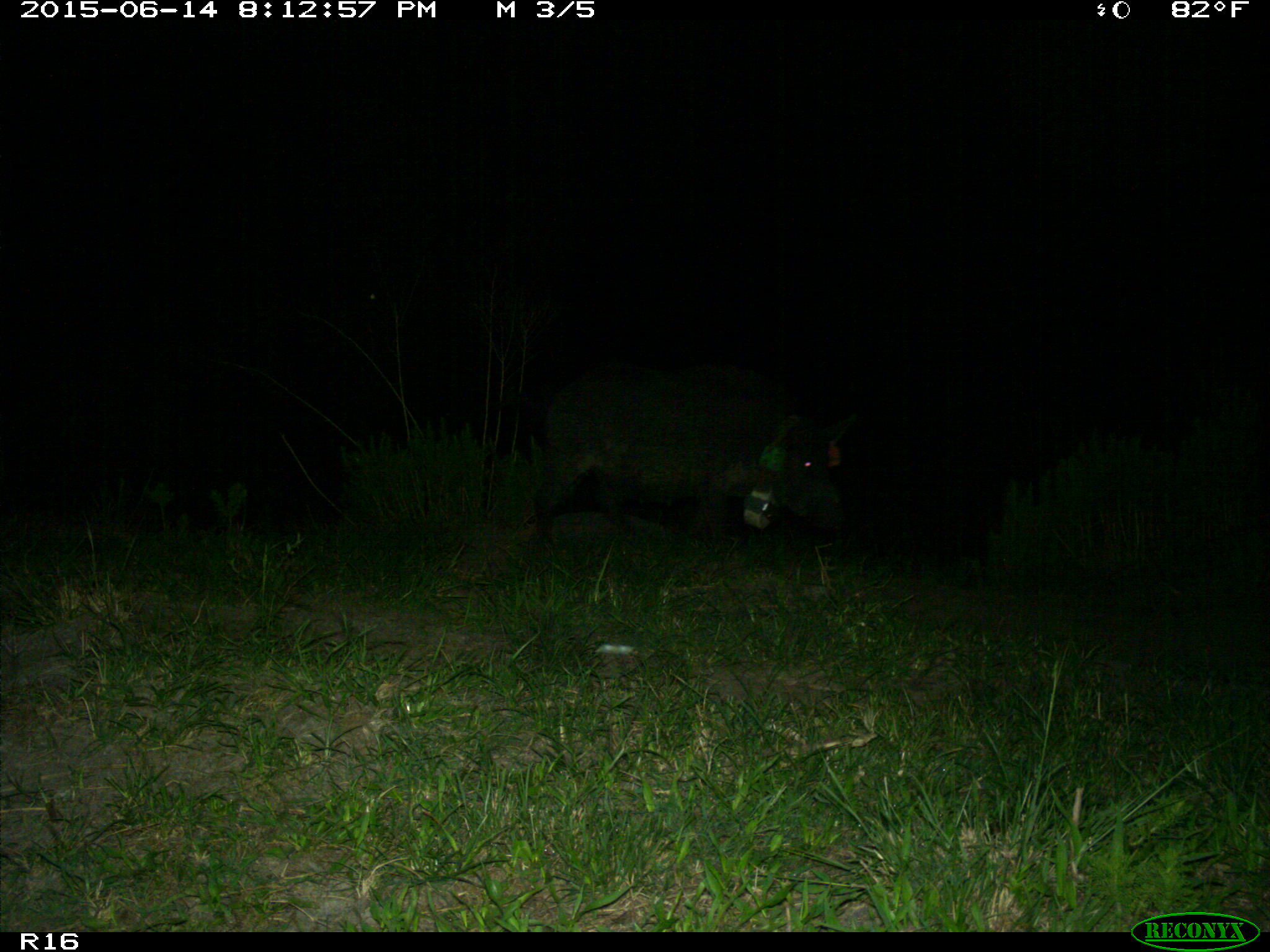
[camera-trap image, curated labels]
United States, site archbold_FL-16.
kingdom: Animalia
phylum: Chordata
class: Mammalia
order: Artiodactyla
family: Suidae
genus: Sus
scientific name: Sus scrofa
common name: wild boar